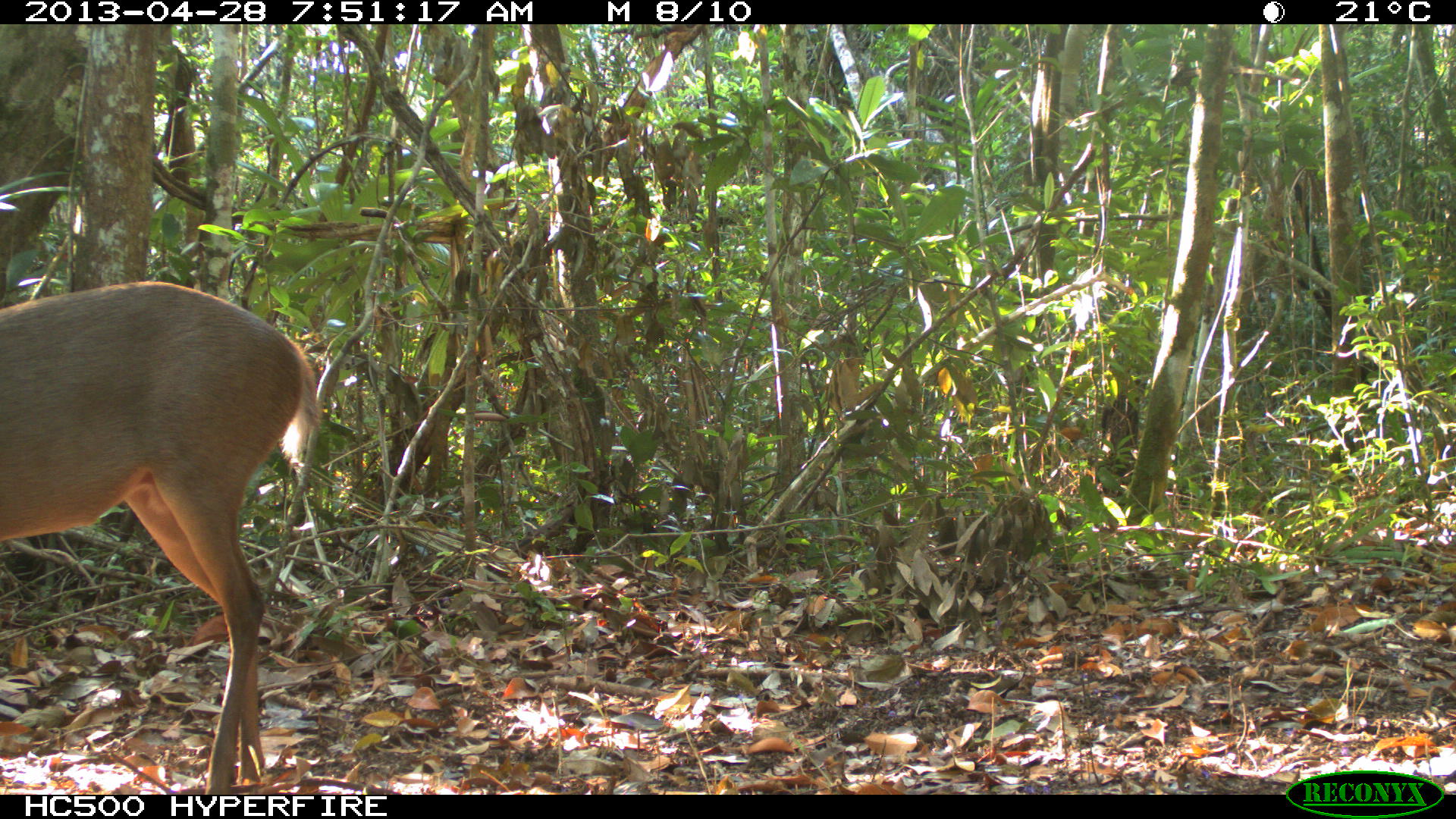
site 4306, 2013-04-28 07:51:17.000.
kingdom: Animalia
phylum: Chordata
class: Mammalia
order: Artiodactyla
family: Cervidae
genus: Odocoileus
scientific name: Odocoileus pandora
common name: yucatán brown brocket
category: mazama pandora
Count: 1.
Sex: male.